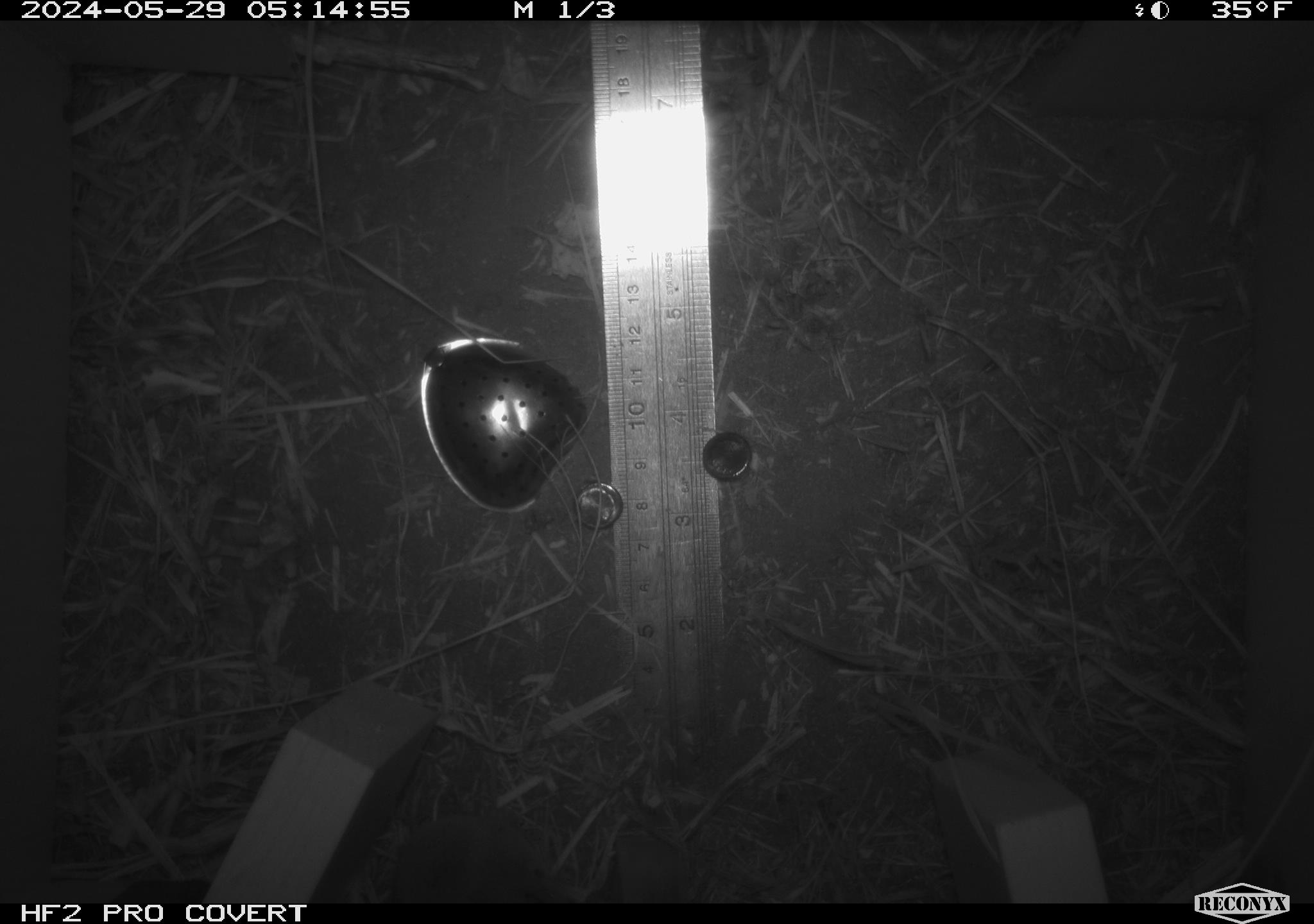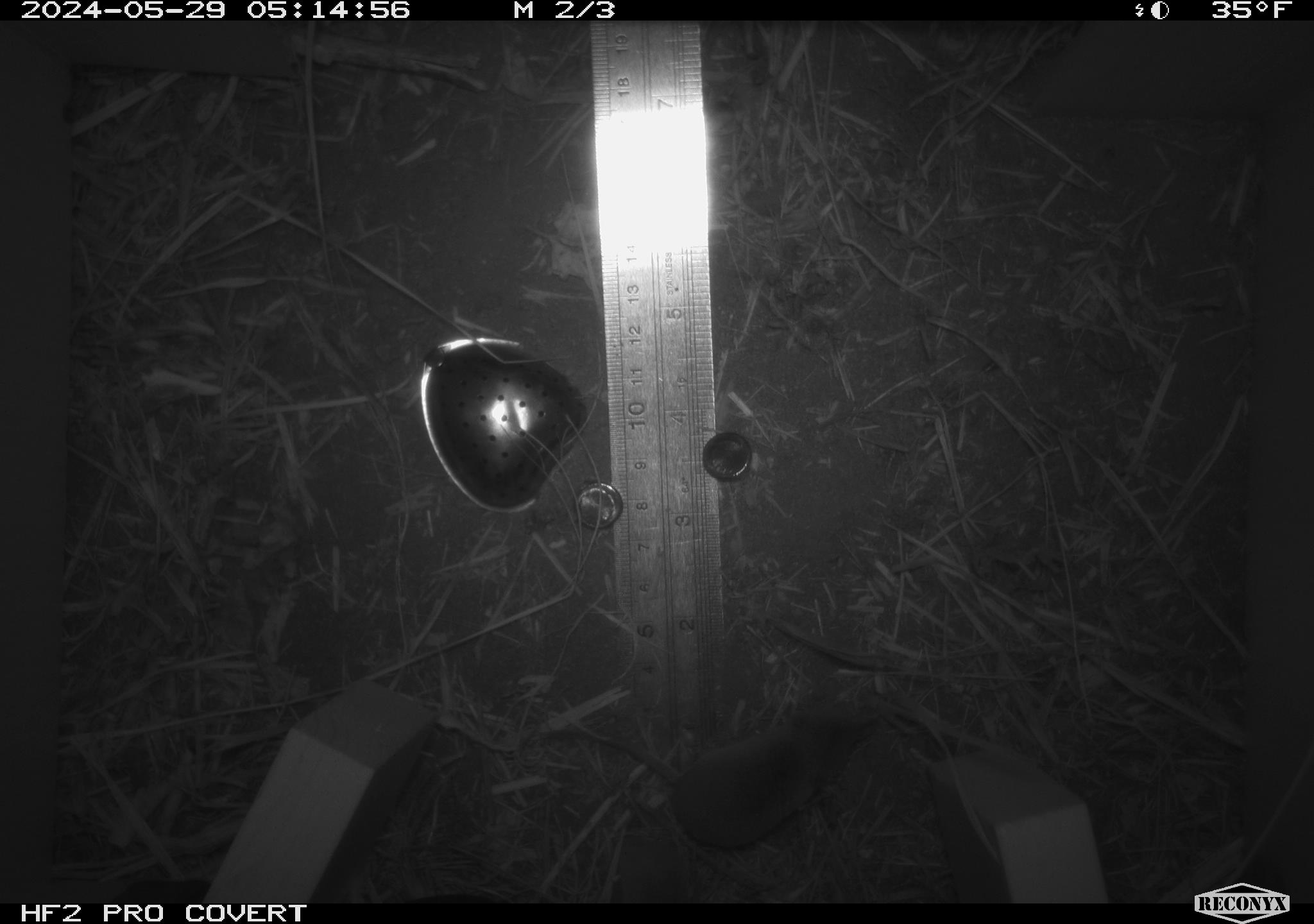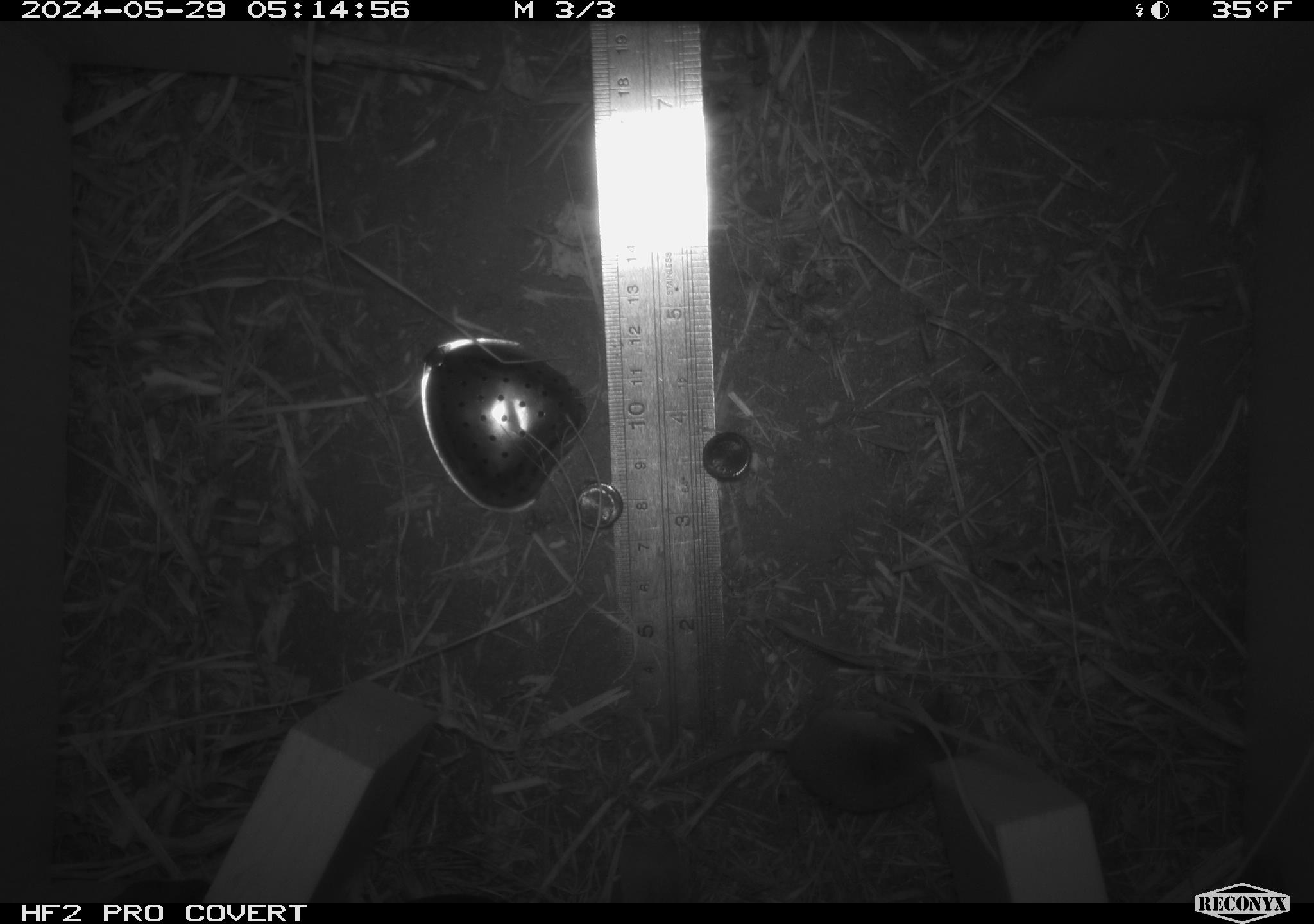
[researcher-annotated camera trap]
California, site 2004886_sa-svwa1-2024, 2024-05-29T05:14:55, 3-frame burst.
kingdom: Animalia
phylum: Chordata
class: Mammalia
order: Eulipotyphla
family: Soricidae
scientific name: Soricidae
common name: shrews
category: soricidae family